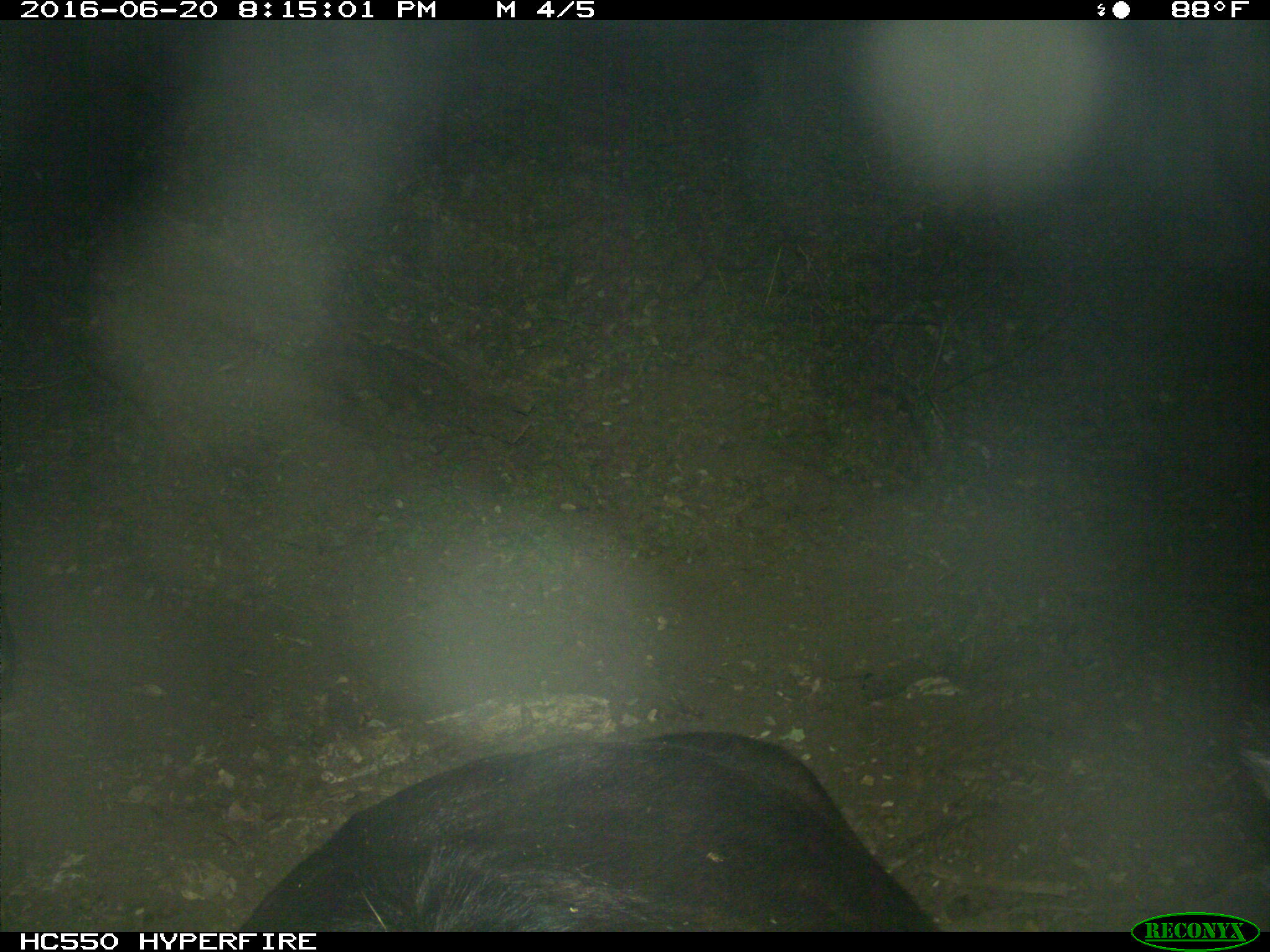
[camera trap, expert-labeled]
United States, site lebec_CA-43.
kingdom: Animalia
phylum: Chordata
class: Mammalia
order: Artiodactyla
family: Bovidae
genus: Bos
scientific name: Bos taurus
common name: domestic cow